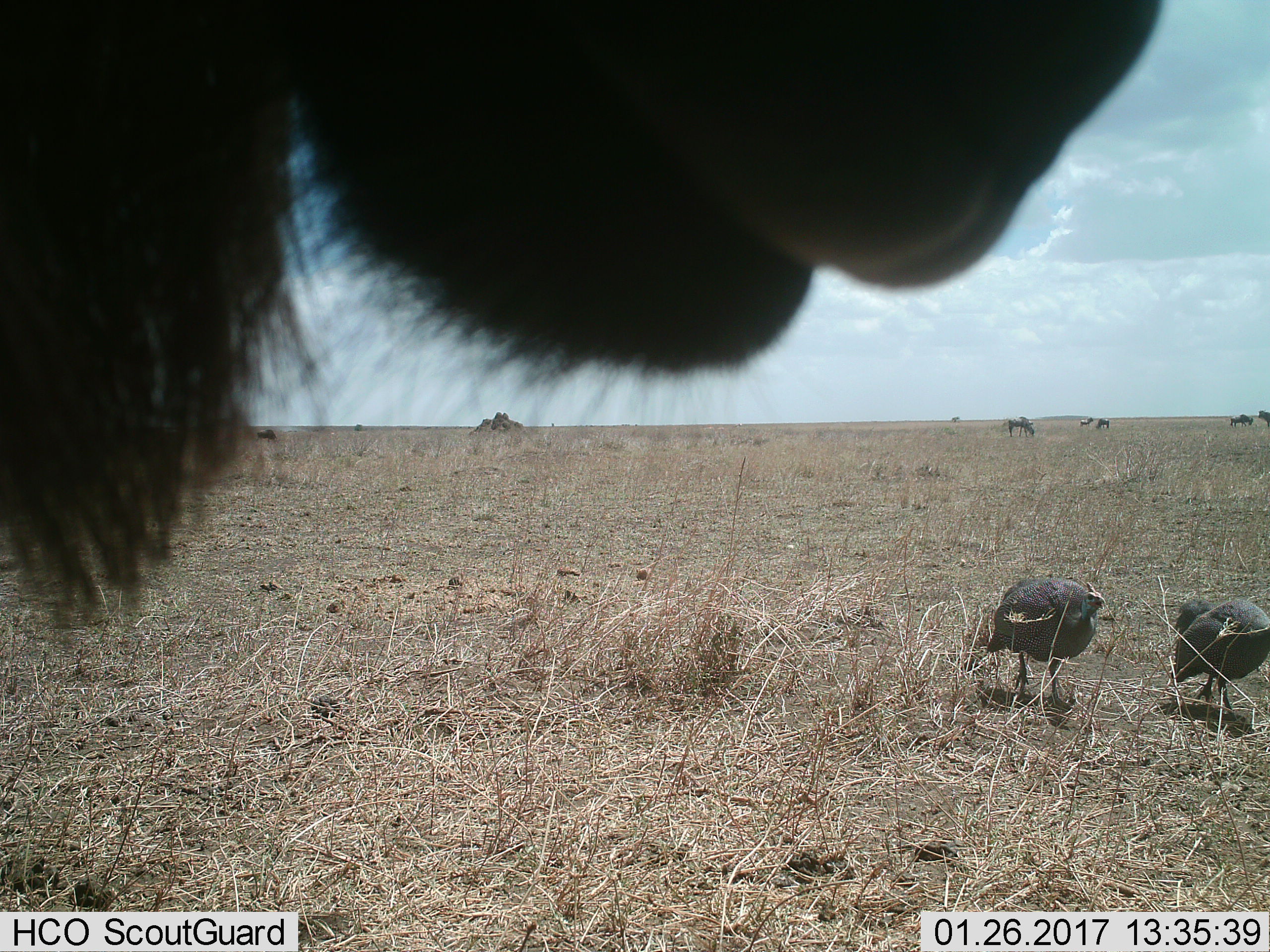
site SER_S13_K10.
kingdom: Animalia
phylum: Chordata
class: Aves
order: Galliformes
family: Numididae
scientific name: Numididae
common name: guineafowl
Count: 2.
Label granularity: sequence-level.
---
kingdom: Animalia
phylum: Chordata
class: Mammalia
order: Artiodactyla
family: Bovidae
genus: Connochaetes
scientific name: Connochaetes taurinus taurinus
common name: blue wildebeest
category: wildebeestblue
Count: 6.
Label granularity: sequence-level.